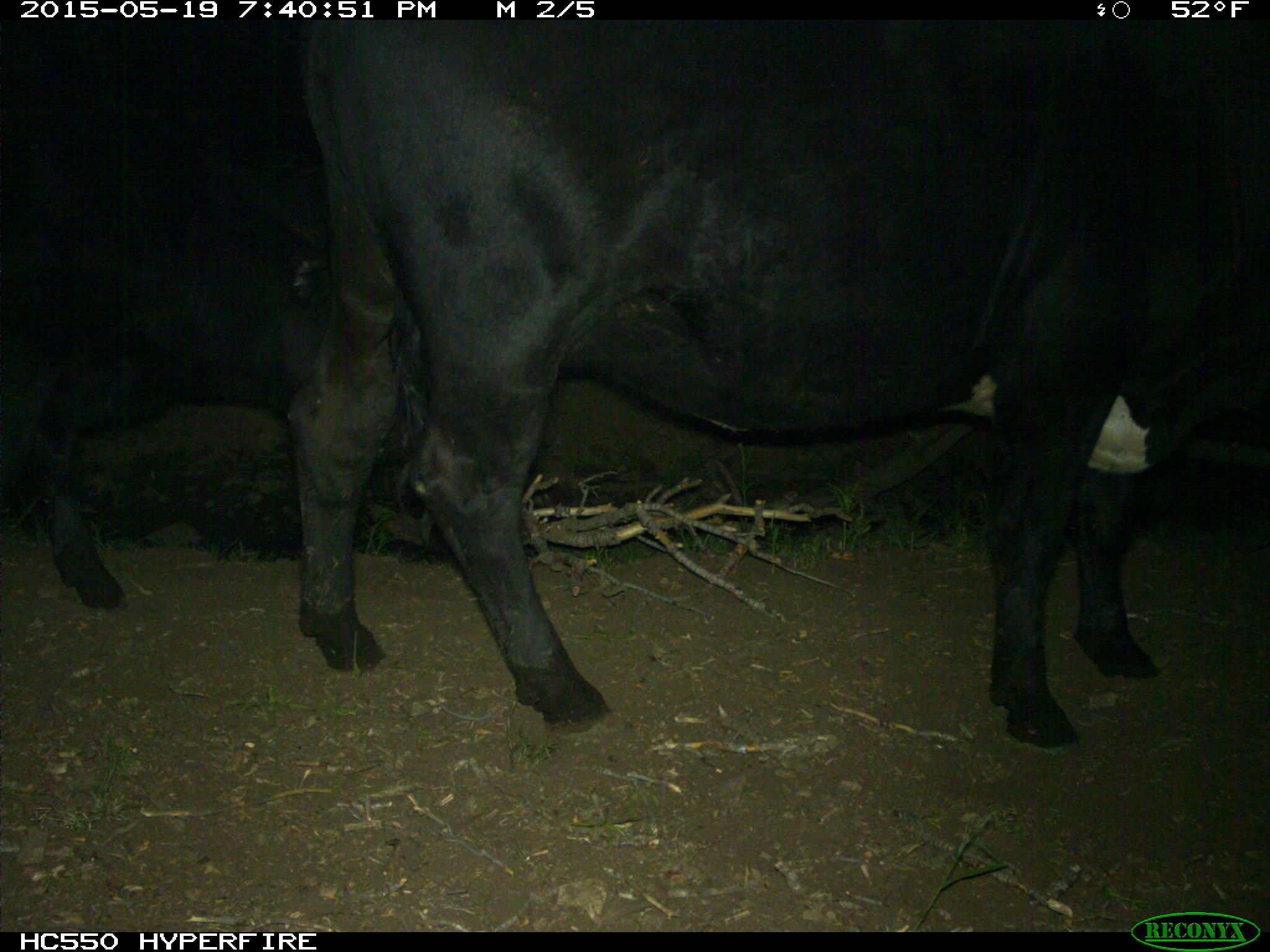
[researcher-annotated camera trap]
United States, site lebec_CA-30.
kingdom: Animalia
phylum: Chordata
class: Mammalia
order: Artiodactyla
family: Bovidae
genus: Bos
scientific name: Bos taurus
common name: domestic cow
Bos taurus (domestic cow).